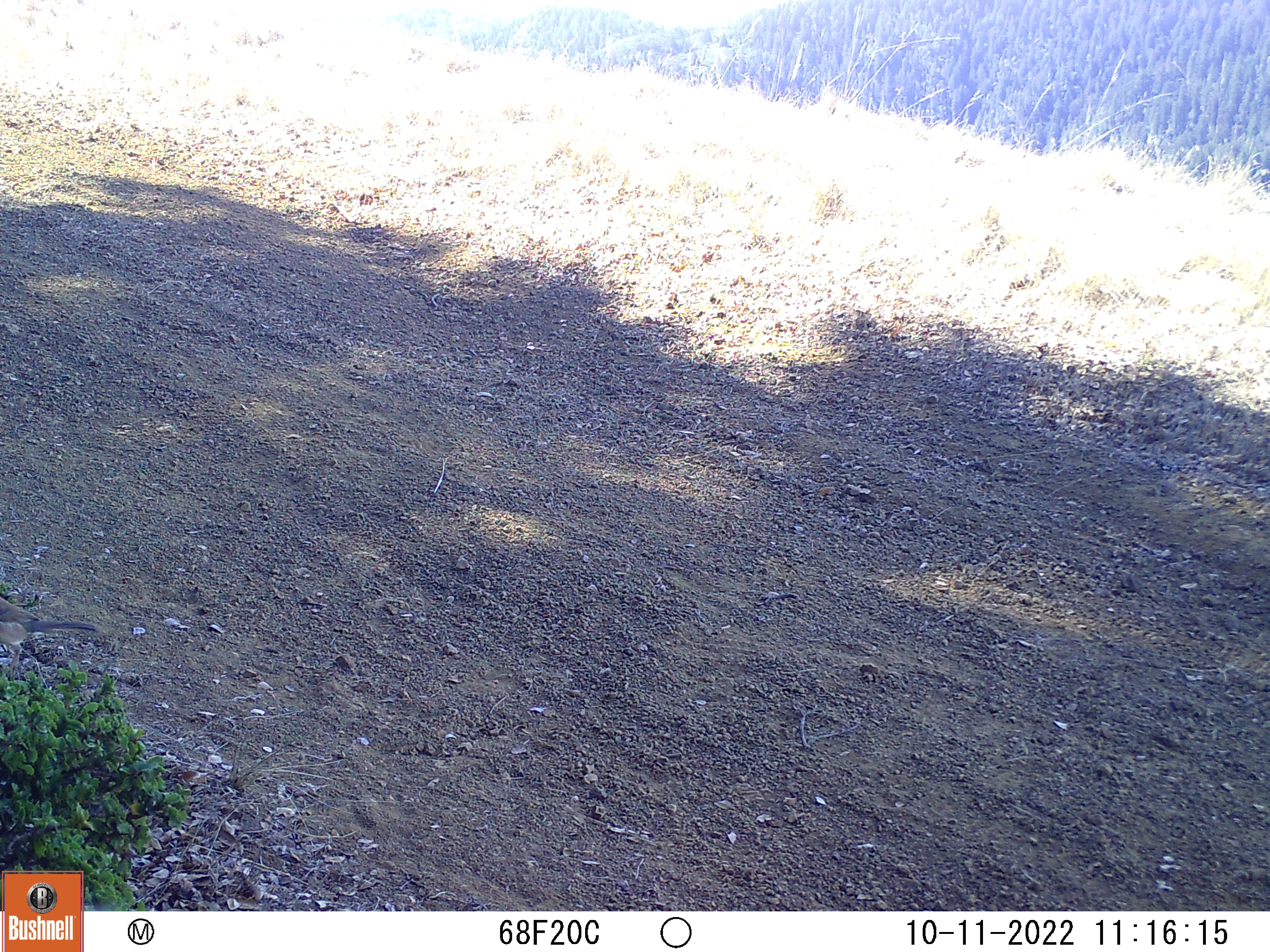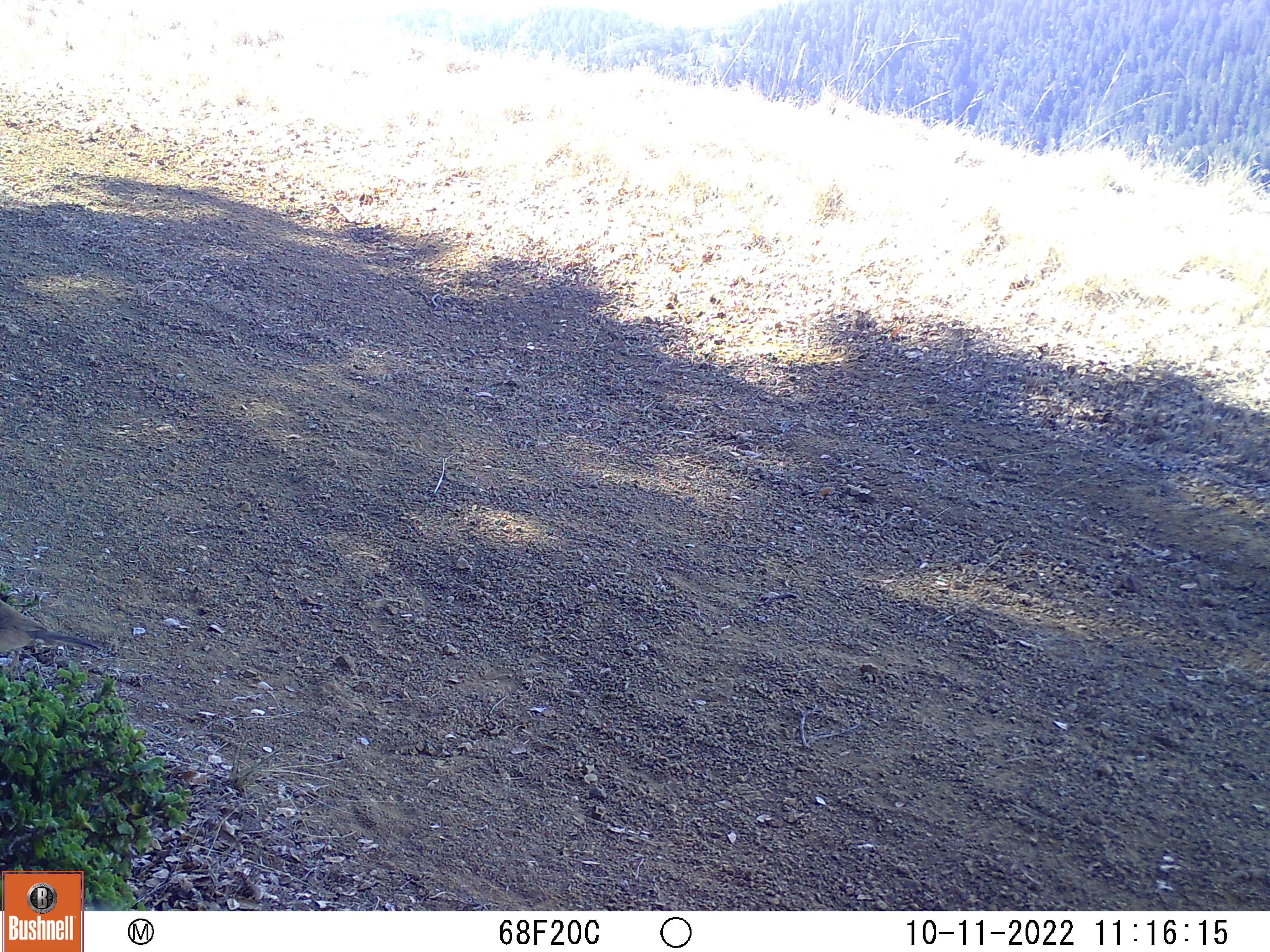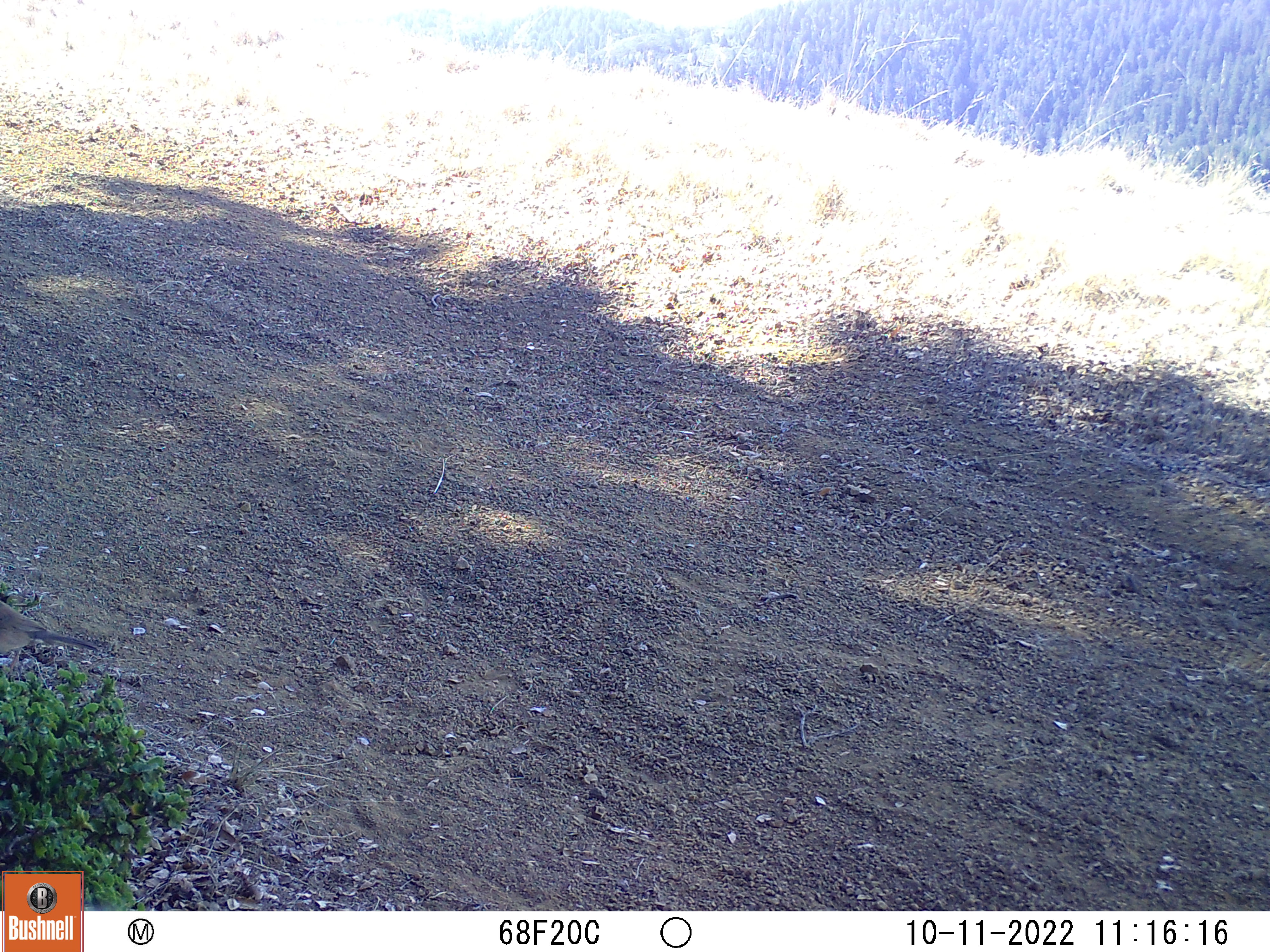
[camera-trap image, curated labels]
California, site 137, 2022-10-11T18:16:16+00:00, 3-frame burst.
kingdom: Animalia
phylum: Chordata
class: Aves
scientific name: Aves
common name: bird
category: unknown bird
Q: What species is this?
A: Unknown bird (bird) (Aves).